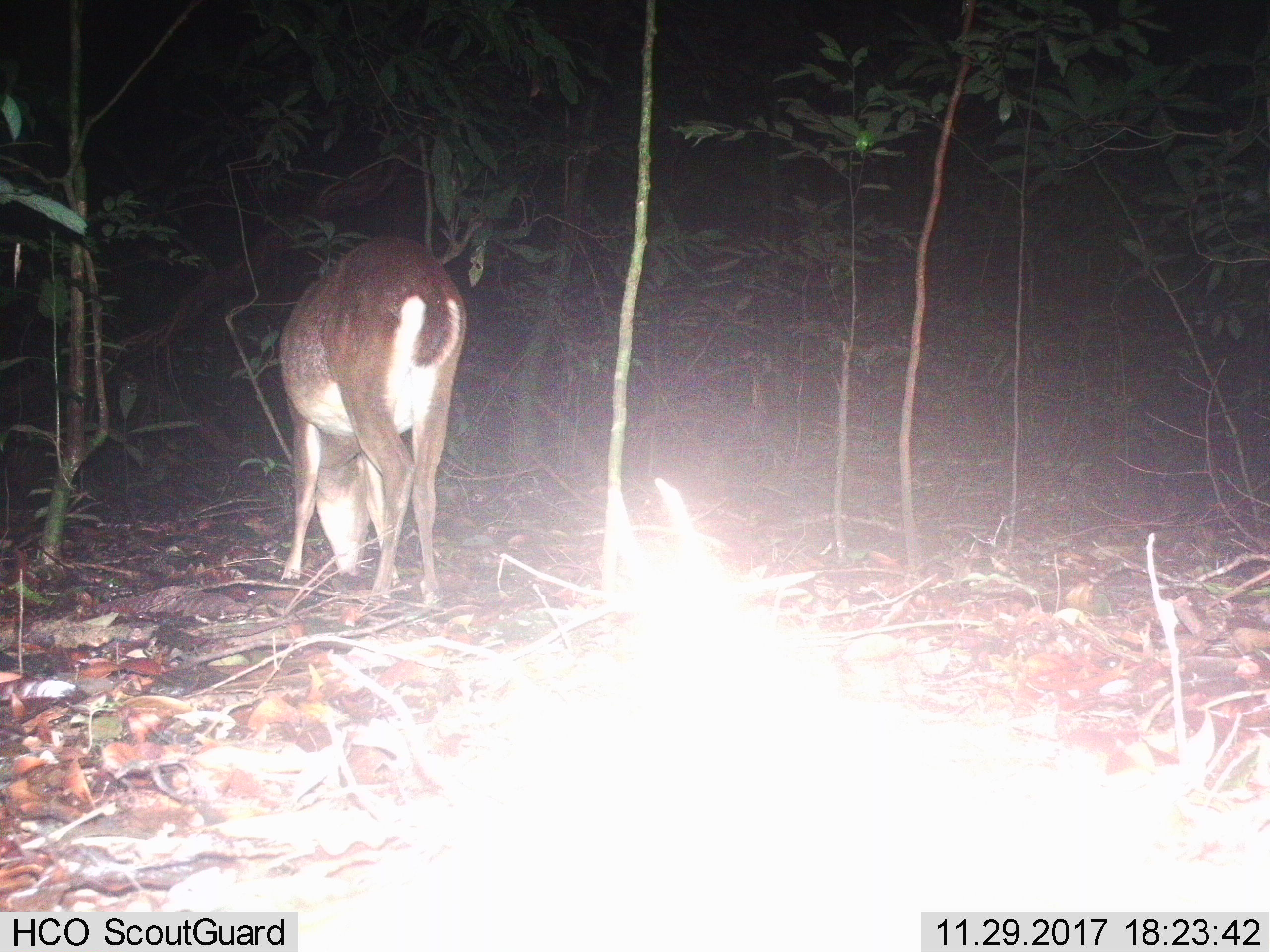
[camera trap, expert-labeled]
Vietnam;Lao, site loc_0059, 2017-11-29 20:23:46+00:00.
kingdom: Animalia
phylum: Chordata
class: Mammalia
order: Artiodactyla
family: Cervidae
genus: Muntiacus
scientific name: Muntiacus vuquangensis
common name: large-antlered muntjac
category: large antlered muntjac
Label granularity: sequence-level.